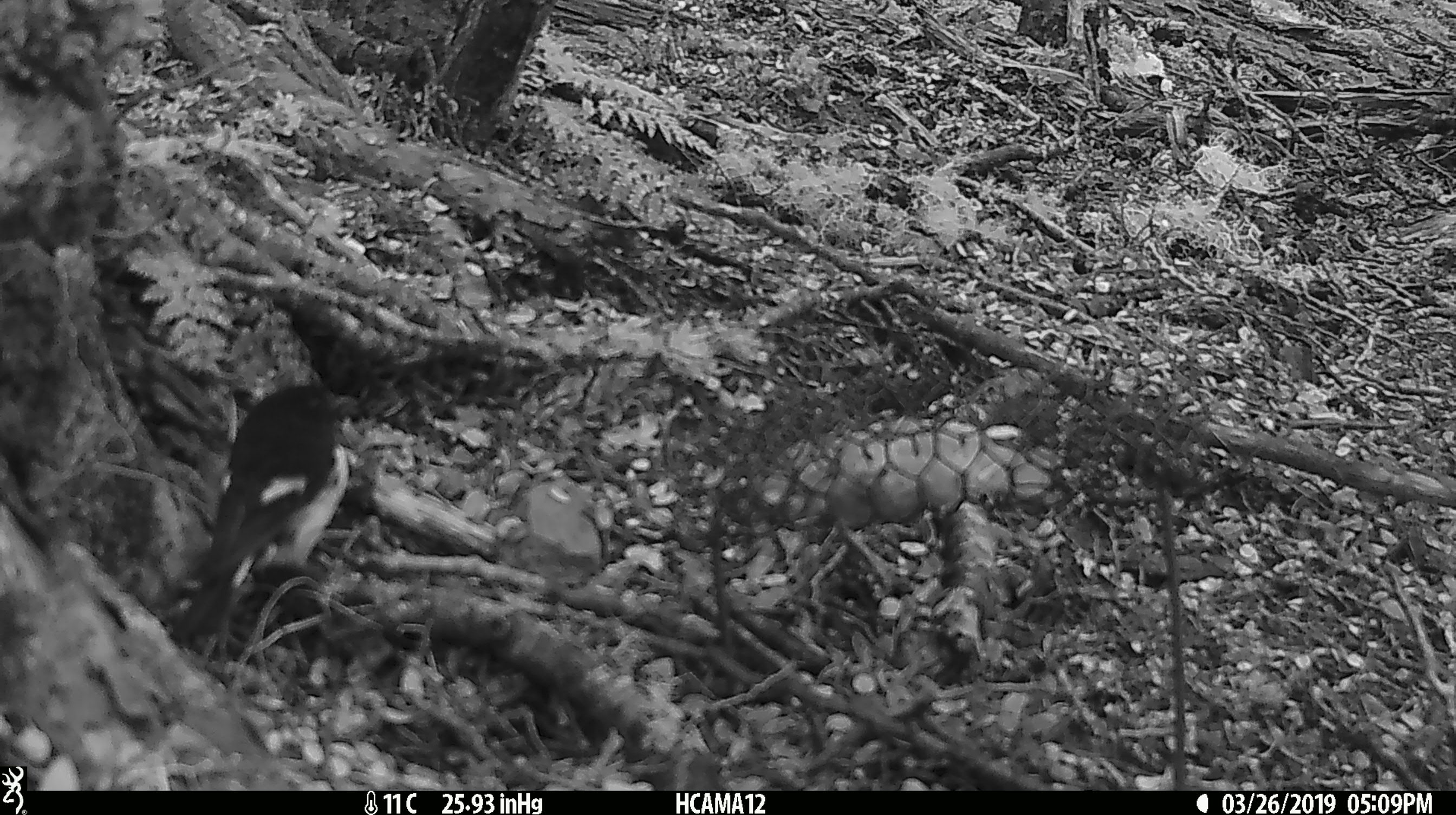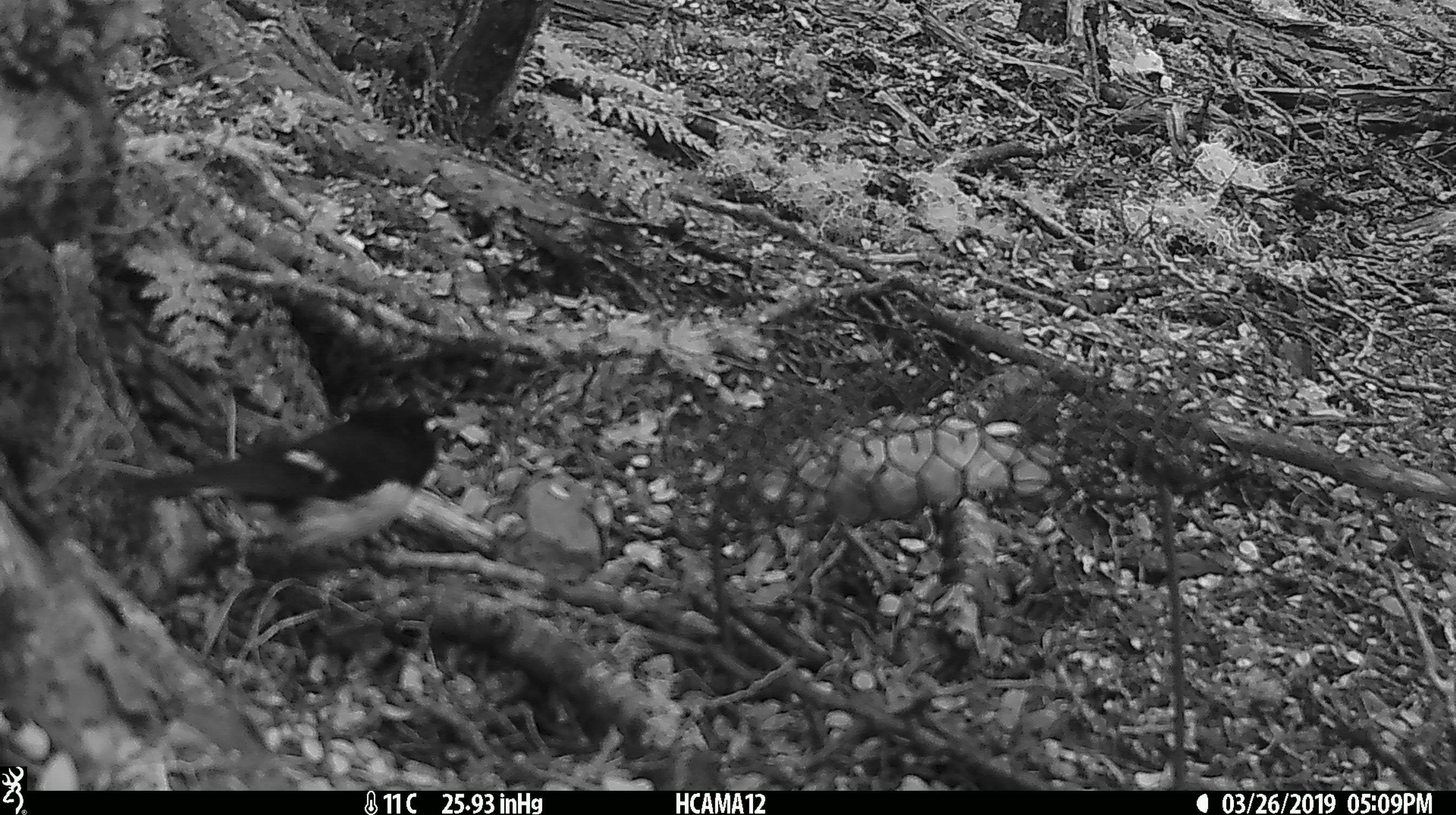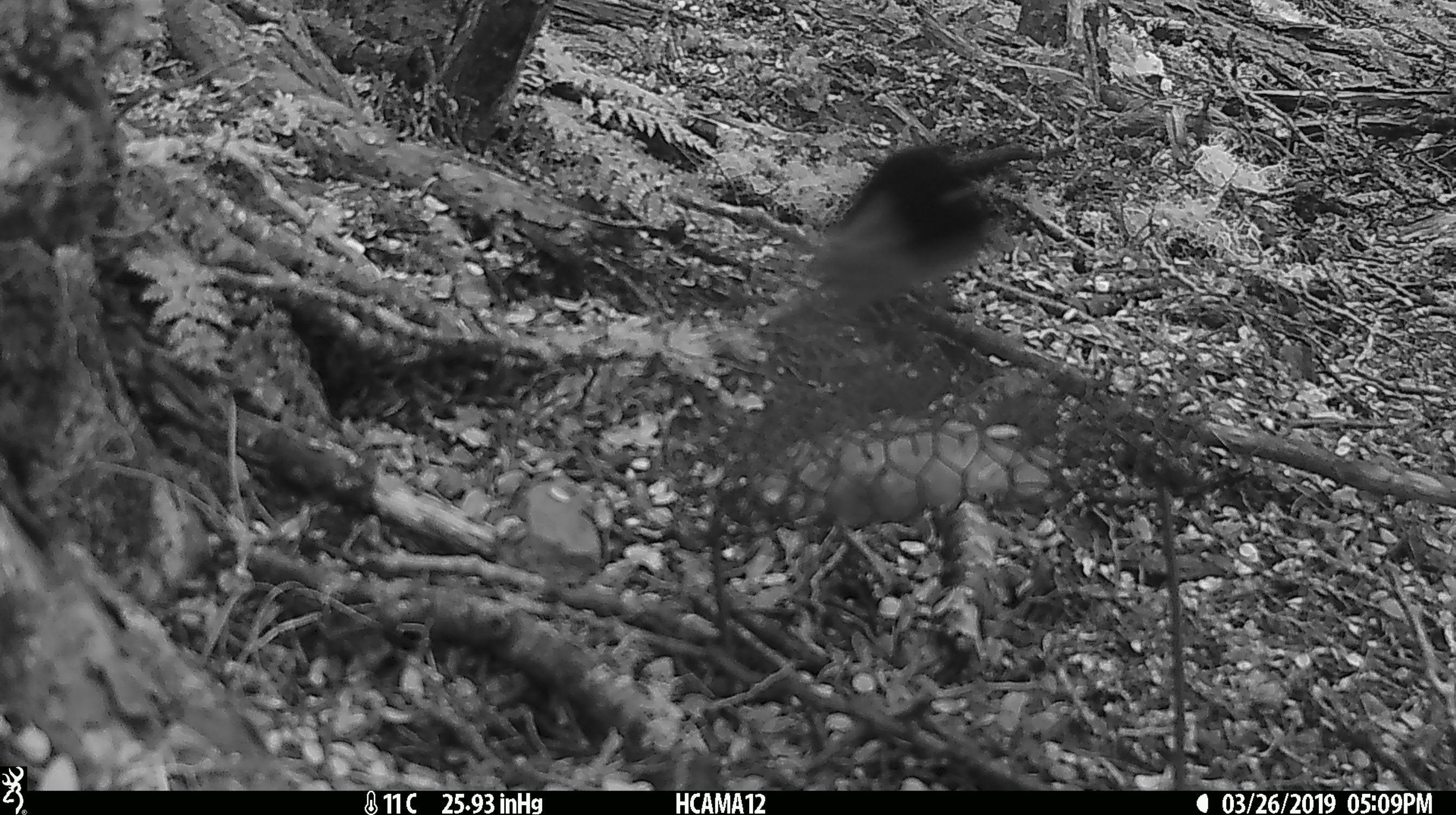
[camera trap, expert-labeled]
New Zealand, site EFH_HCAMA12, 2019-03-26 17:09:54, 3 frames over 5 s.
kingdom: Animalia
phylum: Chordata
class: Aves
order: Passeriformes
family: Petroicidae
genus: Petroica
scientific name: Petroica macrocephala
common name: tomtit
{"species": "tomtit (Petroica macrocephala)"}